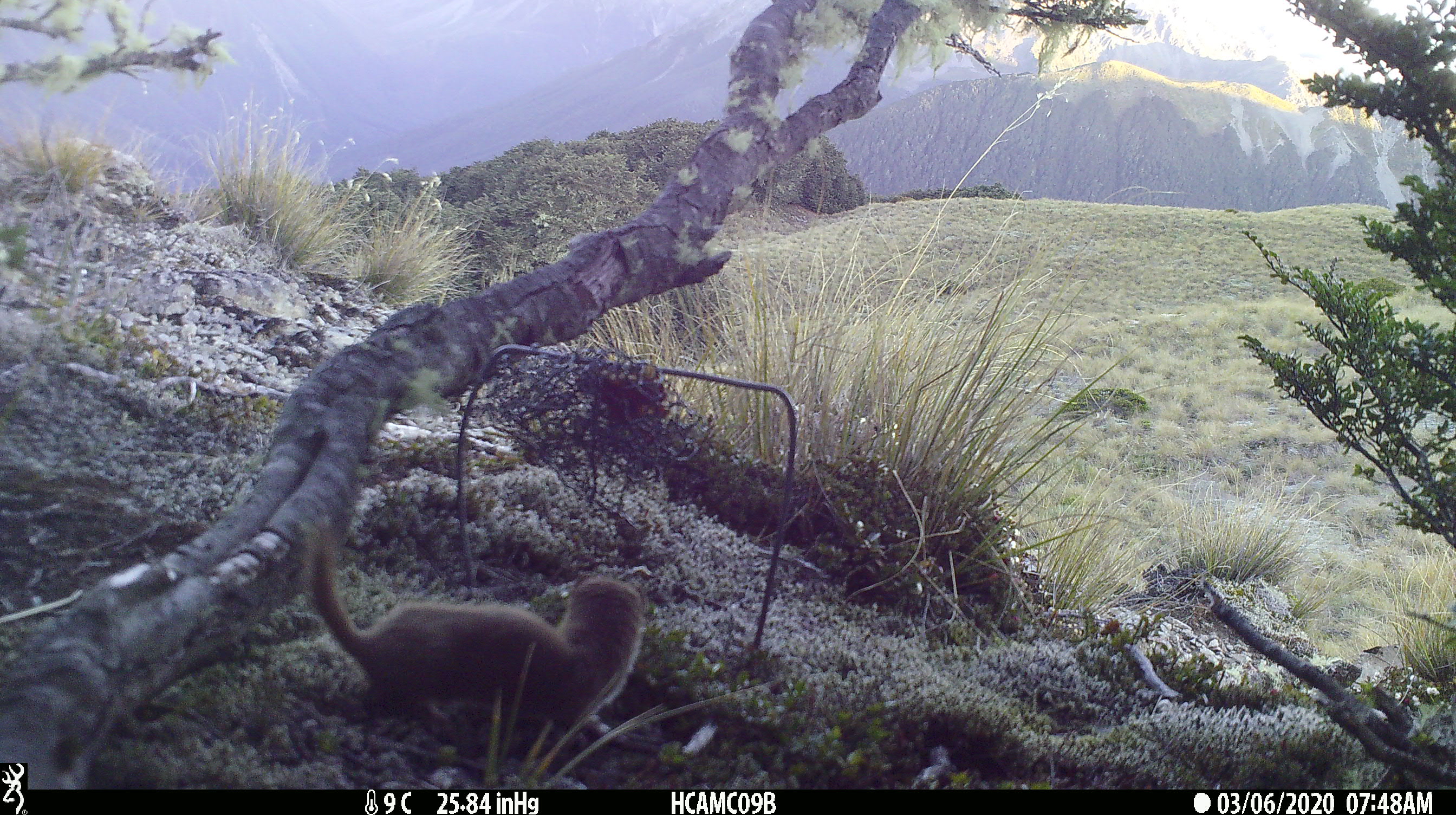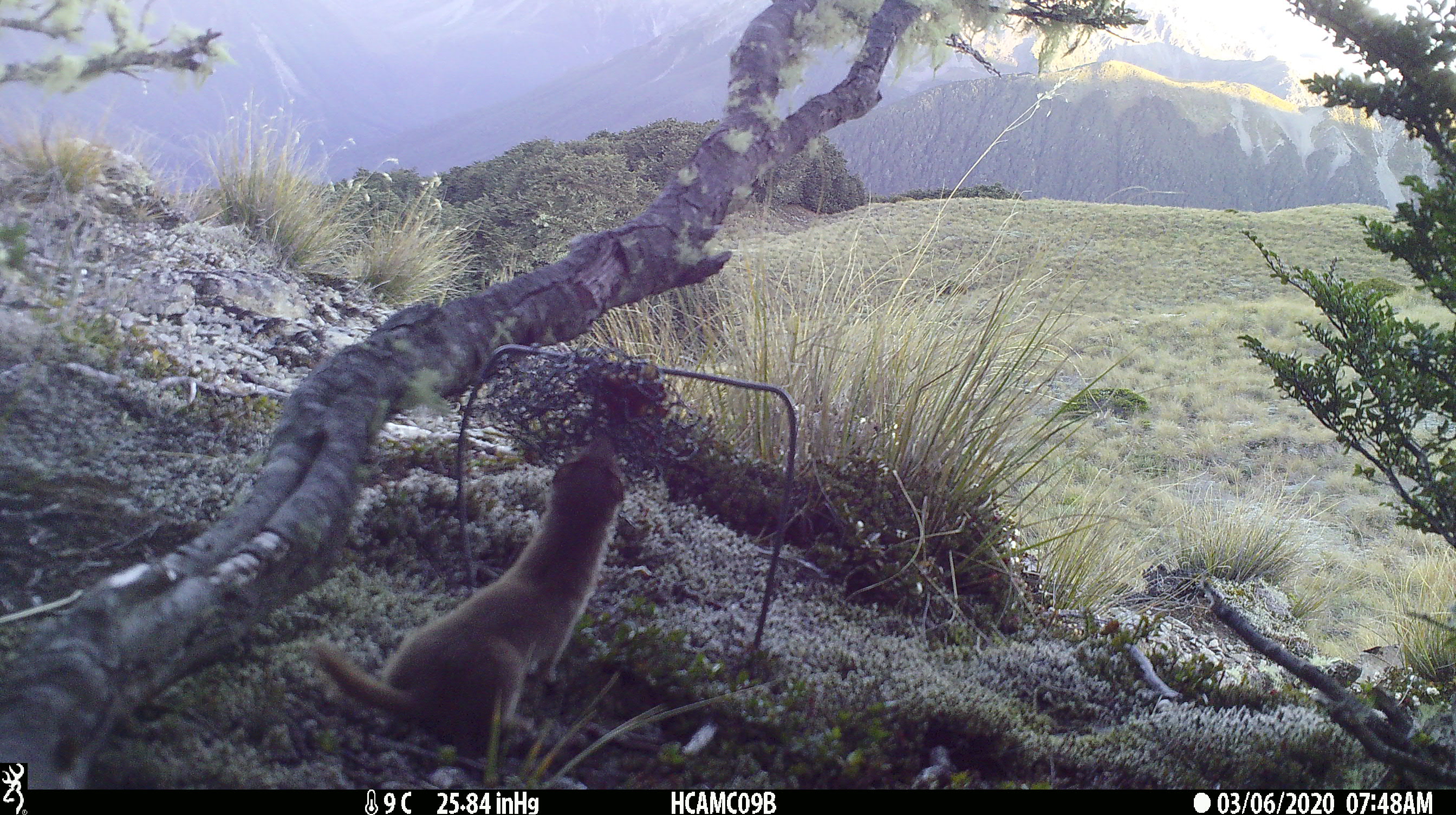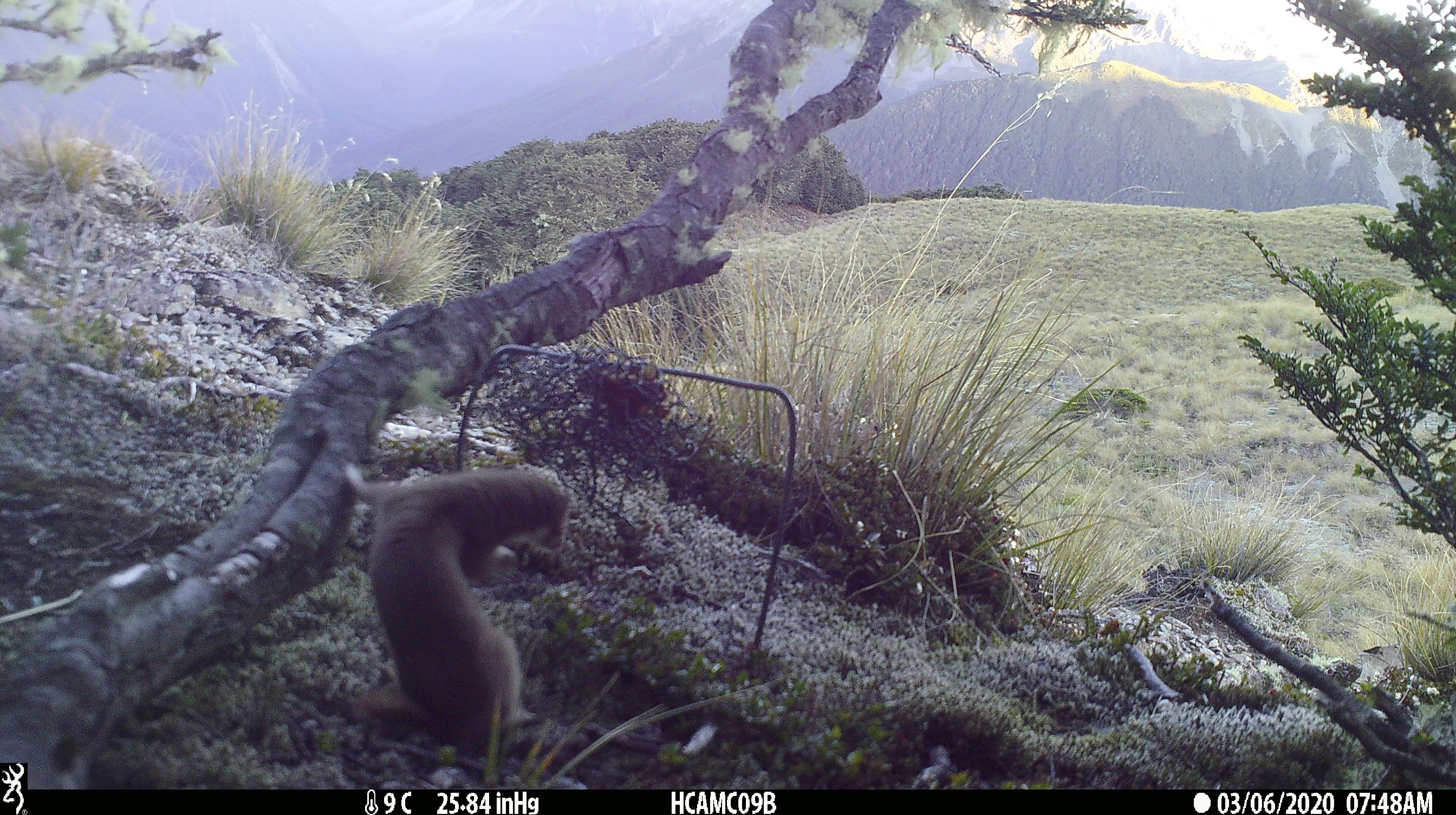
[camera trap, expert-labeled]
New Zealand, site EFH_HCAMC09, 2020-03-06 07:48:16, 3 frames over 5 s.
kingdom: Animalia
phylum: Chordata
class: Mammalia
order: Carnivora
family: Mustelidae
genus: Mustela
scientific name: Mustela nivalis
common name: least weasel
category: weasel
Weasel (least weasel) (Mustela nivalis).